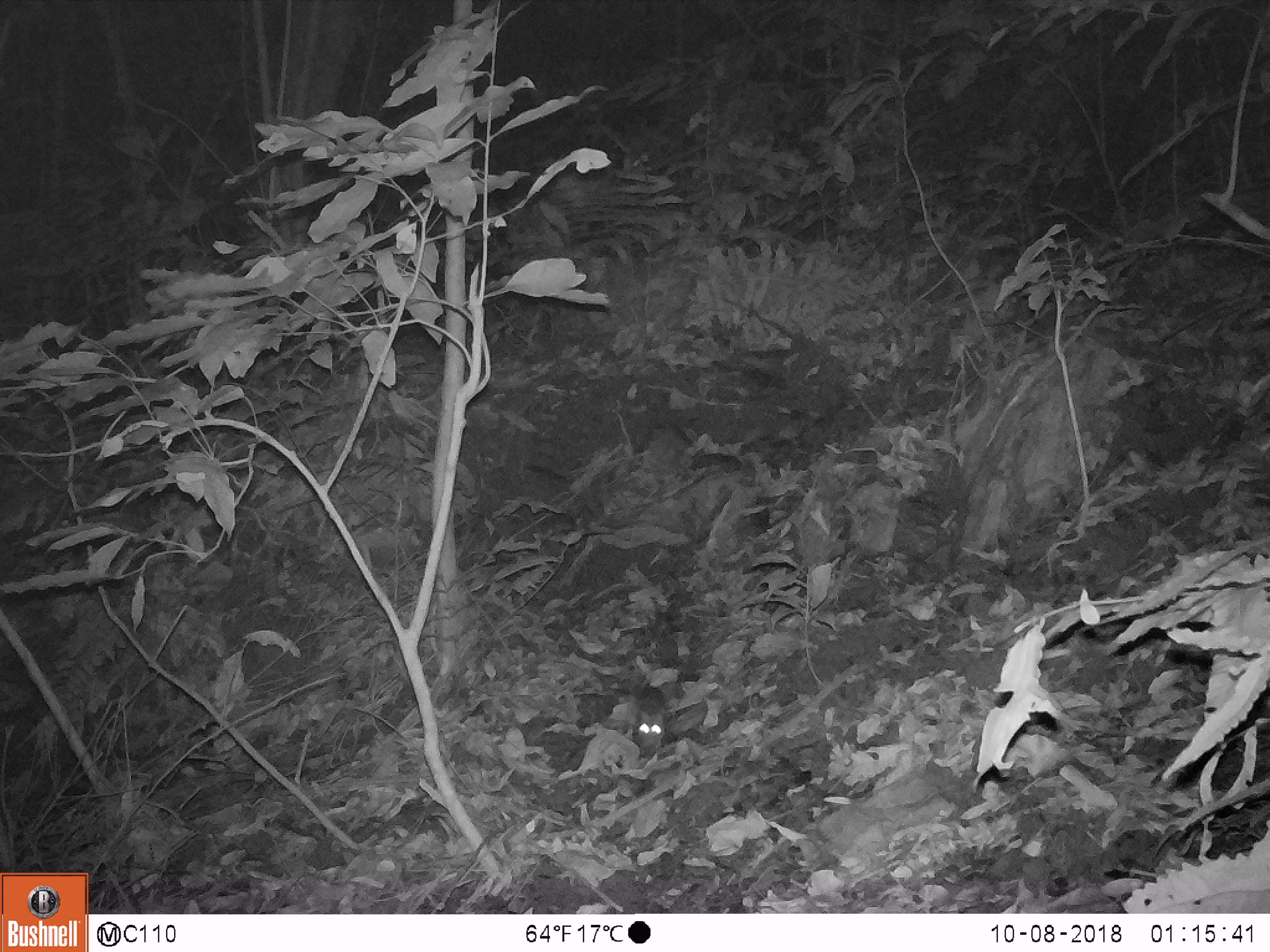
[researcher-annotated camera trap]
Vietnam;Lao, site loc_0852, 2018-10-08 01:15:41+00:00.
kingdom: Animalia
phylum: Chordata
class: Mammalia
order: Rodentia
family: Muridae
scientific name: Muridae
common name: old-world mice and rats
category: unidentified murid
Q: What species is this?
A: Unidentified murid (old-world mice and rats) (Muridae).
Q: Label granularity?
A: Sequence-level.